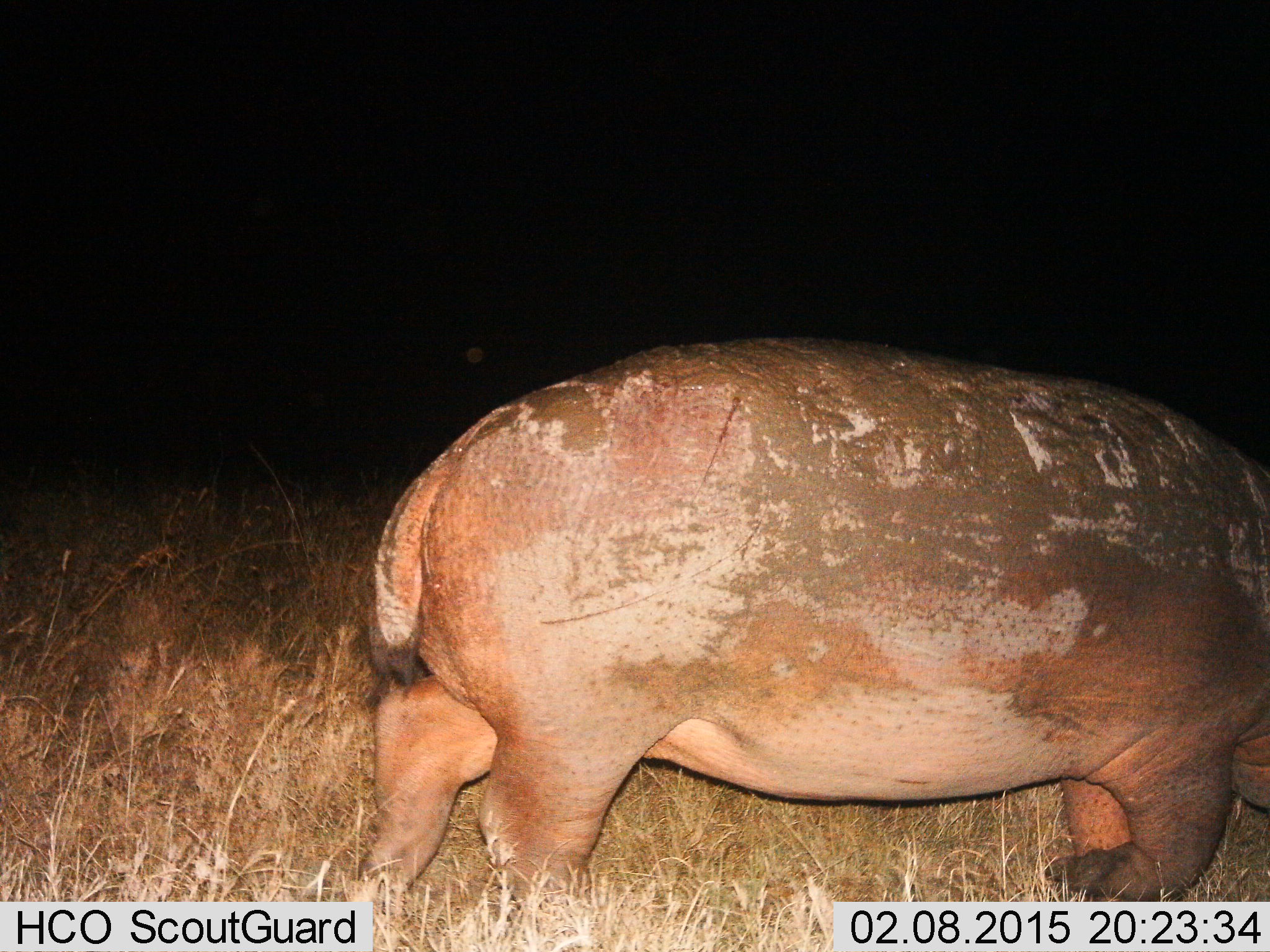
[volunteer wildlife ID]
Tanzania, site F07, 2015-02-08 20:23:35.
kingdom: Animalia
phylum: Chordata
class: Mammalia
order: Artiodactyla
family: Hippopotamidae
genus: Hippopotamus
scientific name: Hippopotamus amphibius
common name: hippopotamus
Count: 1.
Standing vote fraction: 10%.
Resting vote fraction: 0%.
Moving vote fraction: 90%.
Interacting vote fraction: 0%.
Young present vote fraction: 0%.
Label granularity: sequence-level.